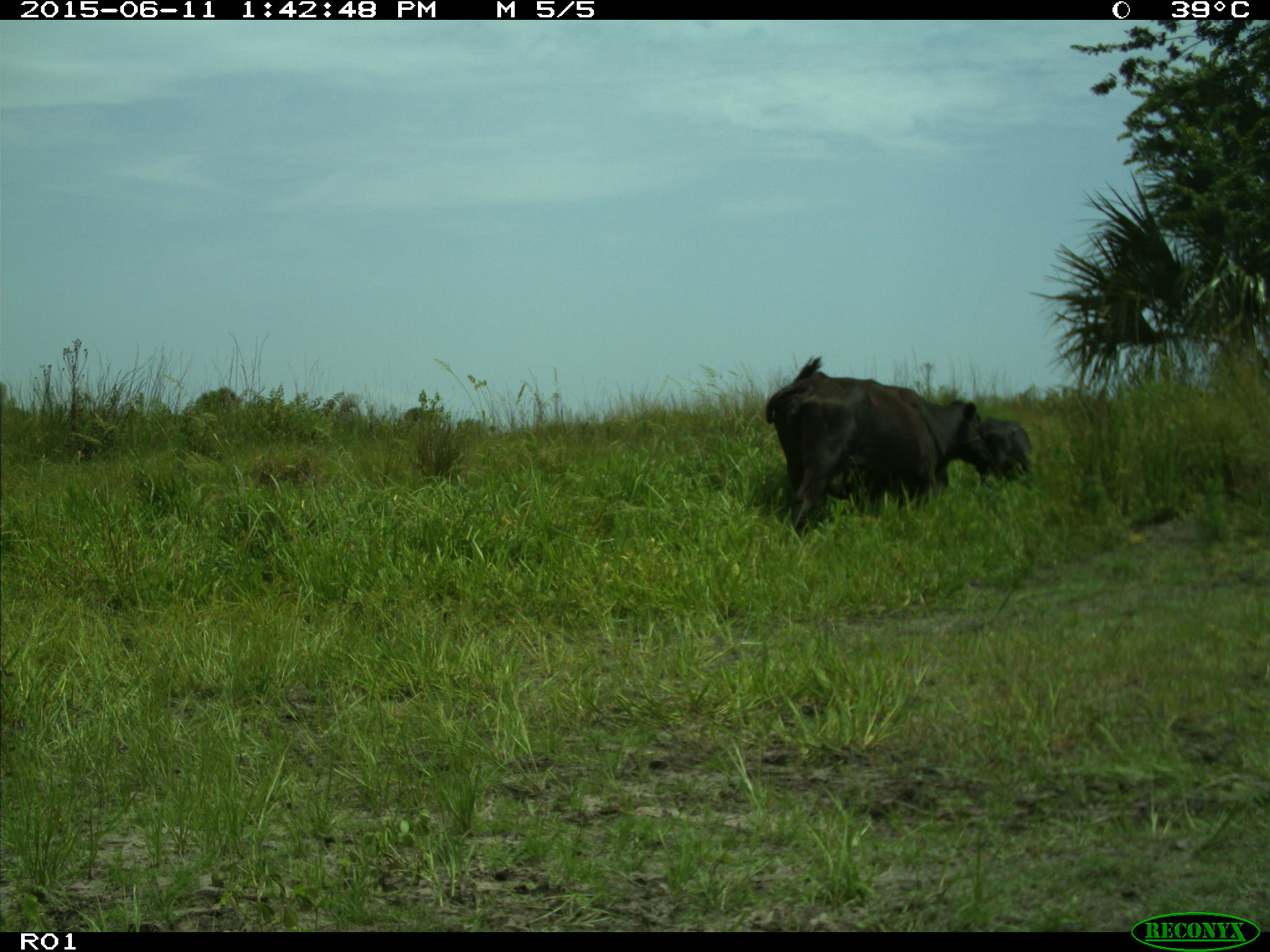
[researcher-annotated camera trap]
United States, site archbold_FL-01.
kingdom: Animalia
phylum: Chordata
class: Mammalia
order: Artiodactyla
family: Bovidae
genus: Bos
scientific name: Bos taurus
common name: domestic cow